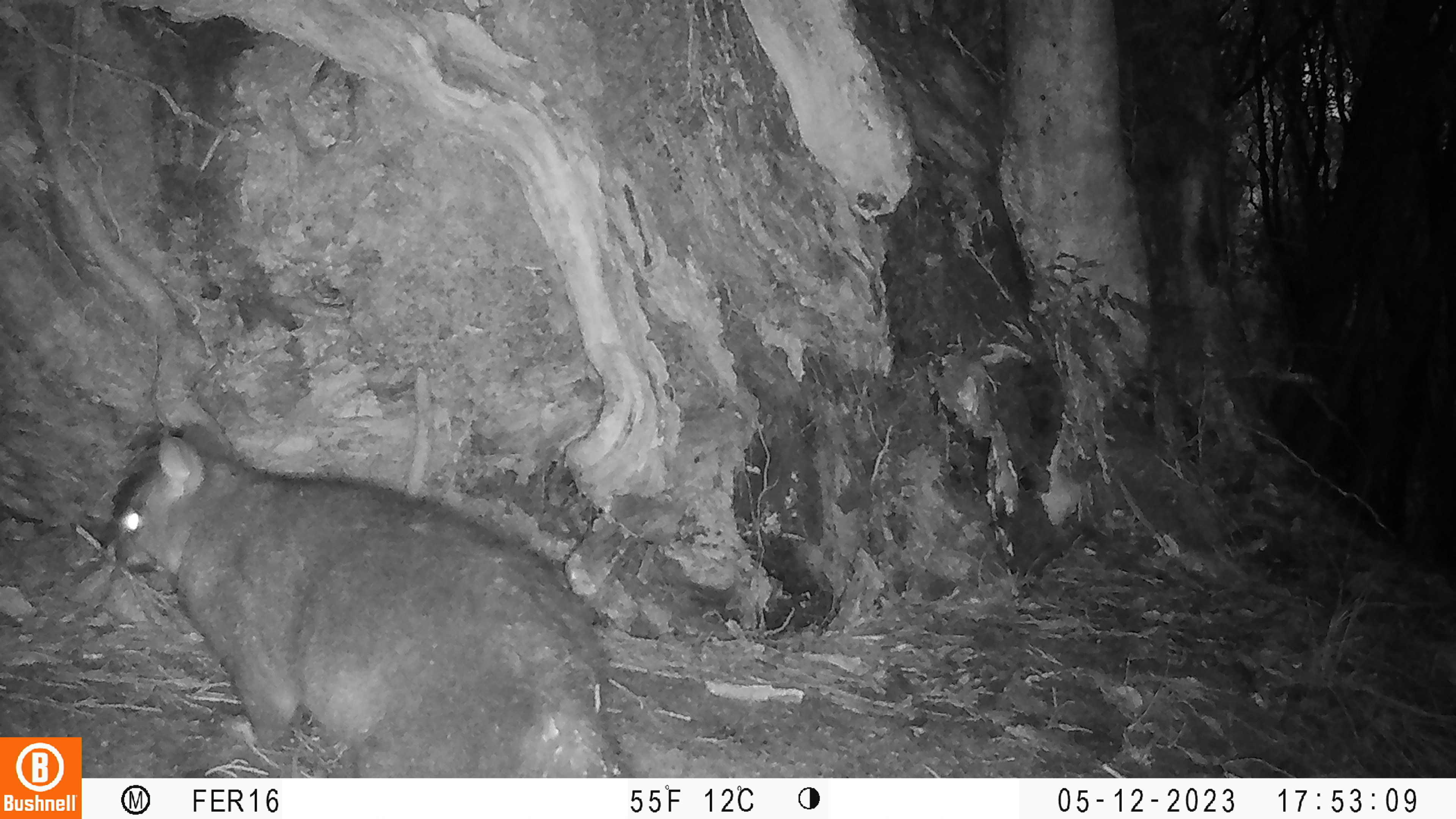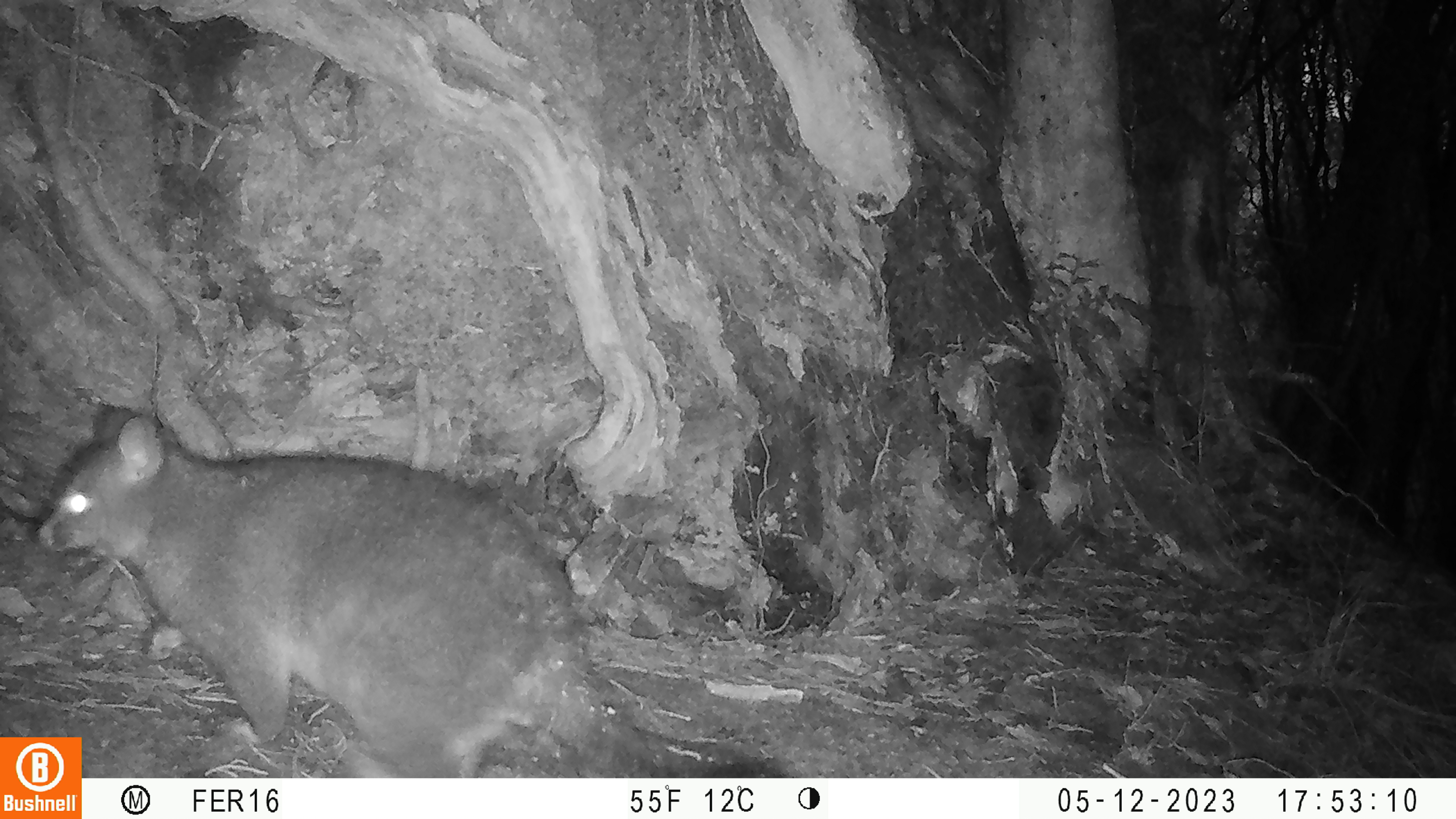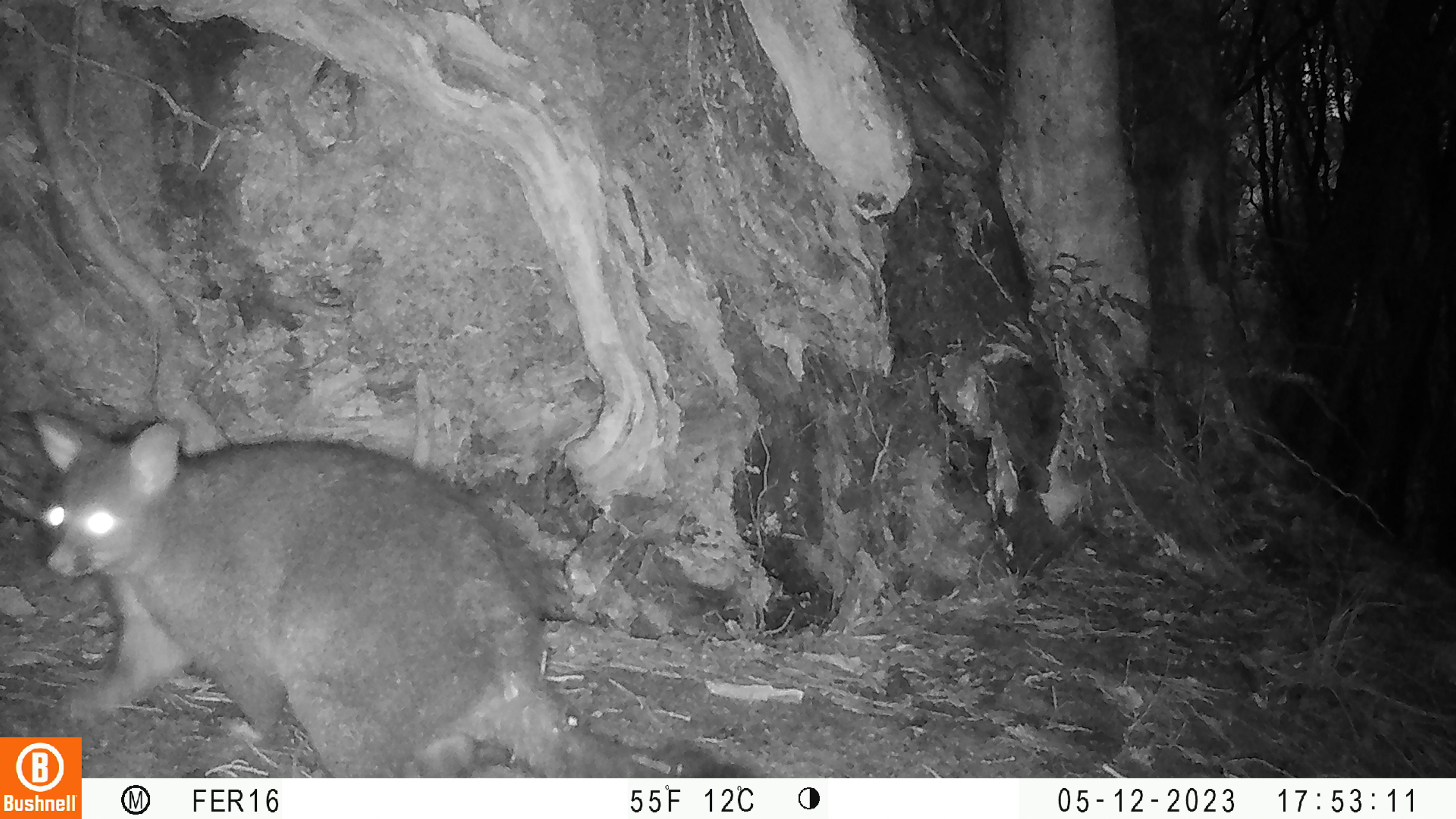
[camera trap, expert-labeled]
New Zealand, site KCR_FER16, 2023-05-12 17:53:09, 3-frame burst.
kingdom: Animalia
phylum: Chordata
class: Mammalia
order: Diprotodontia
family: Phalangeridae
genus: Trichosurus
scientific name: Trichosurus vulpecula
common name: common brushtail possum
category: possum